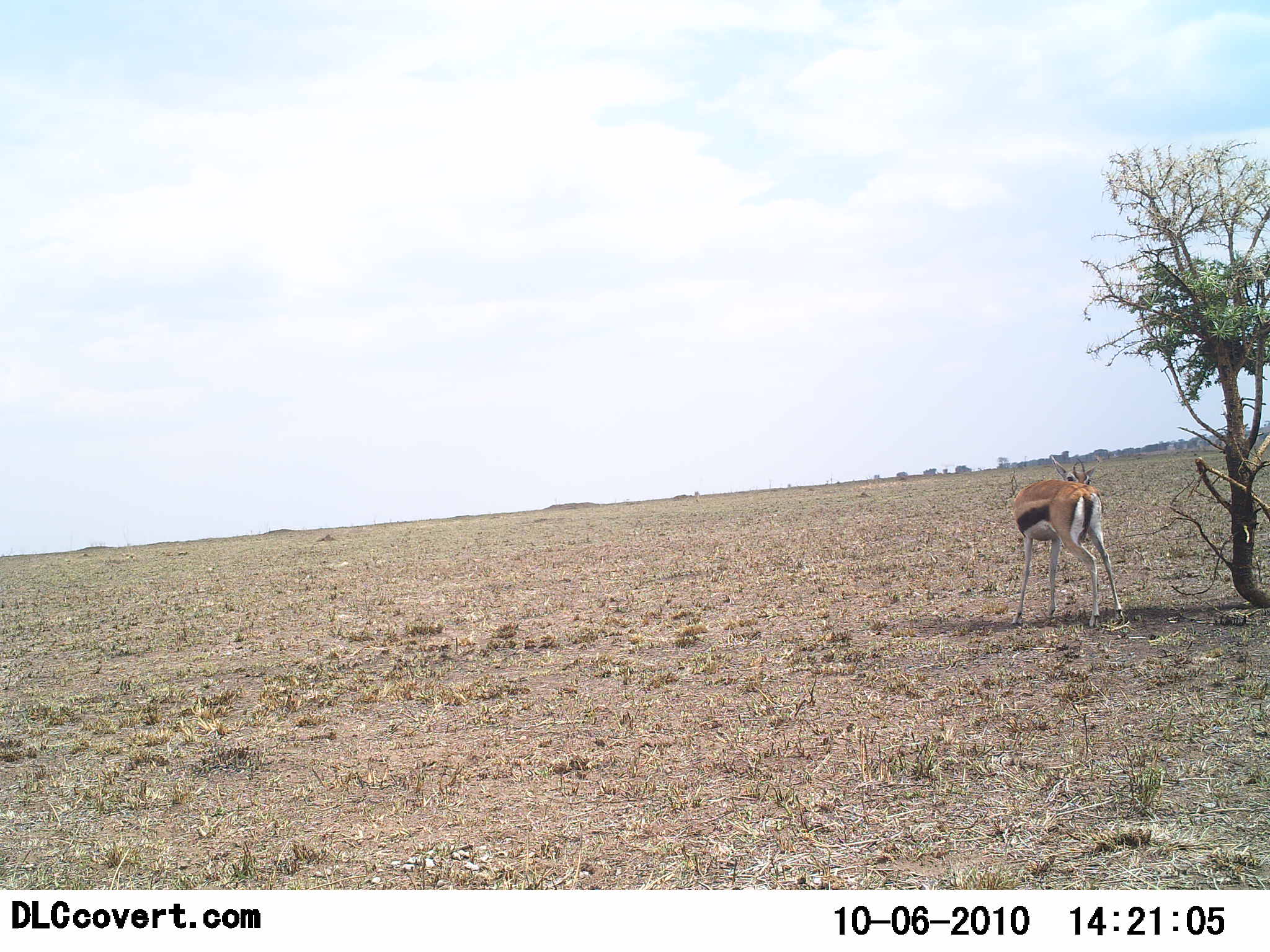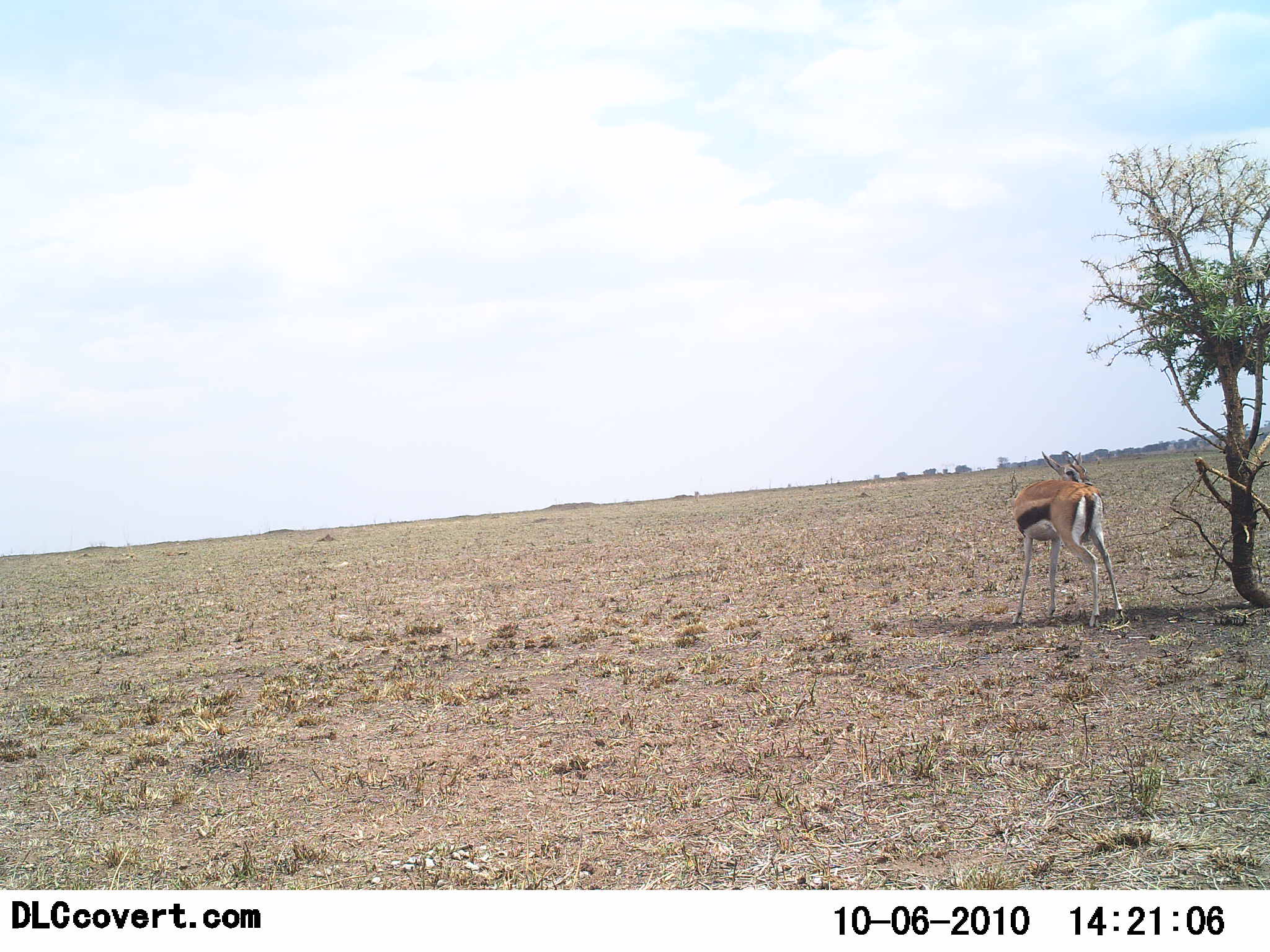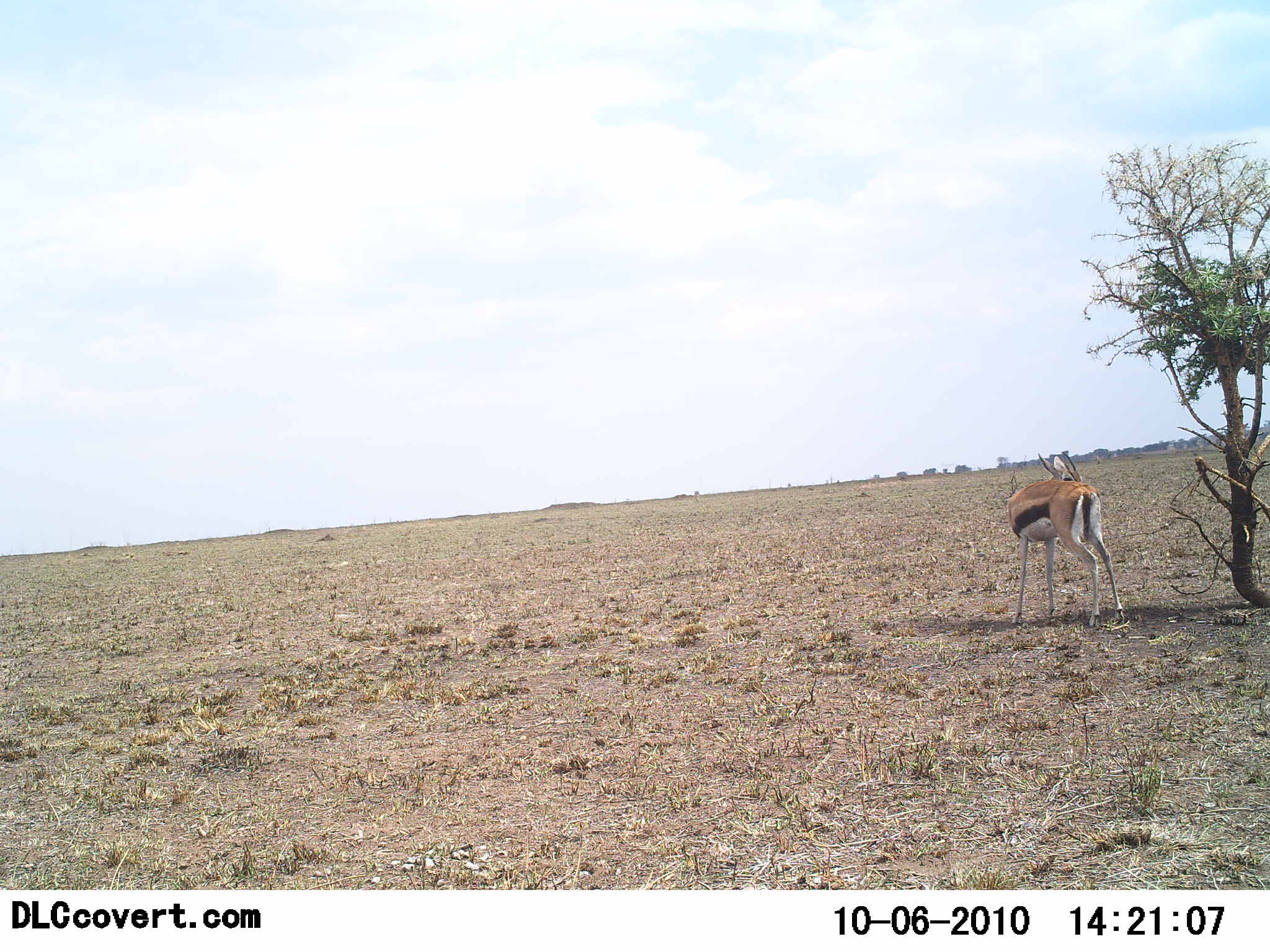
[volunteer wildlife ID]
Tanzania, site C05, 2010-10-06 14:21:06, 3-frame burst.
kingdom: Animalia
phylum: Chordata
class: Mammalia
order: Artiodactyla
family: Bovidae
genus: Eudorcas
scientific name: Eudorcas thomsonii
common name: thomson's gazelle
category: gazellethomsons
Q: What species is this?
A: Gazellethomsons (thomson's gazelle) (Eudorcas thomsonii).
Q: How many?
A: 1.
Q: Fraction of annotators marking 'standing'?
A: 89%.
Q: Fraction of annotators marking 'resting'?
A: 0%.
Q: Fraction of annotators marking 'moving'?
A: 0%.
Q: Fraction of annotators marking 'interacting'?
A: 5%.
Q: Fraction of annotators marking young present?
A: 0%.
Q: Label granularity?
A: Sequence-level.